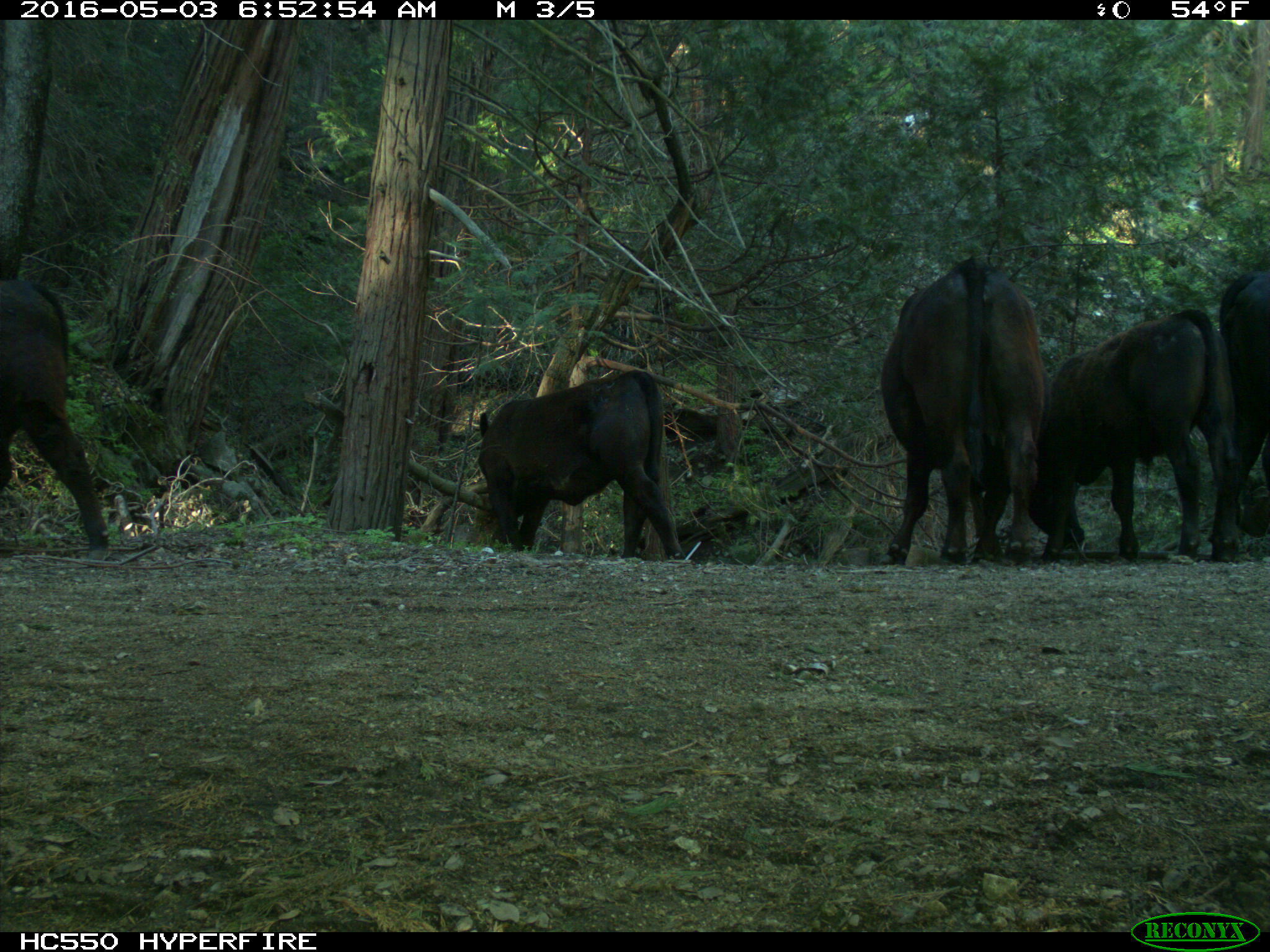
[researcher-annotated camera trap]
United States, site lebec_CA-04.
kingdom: Animalia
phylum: Chordata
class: Mammalia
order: Artiodactyla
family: Bovidae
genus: Bos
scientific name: Bos taurus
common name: domestic cow